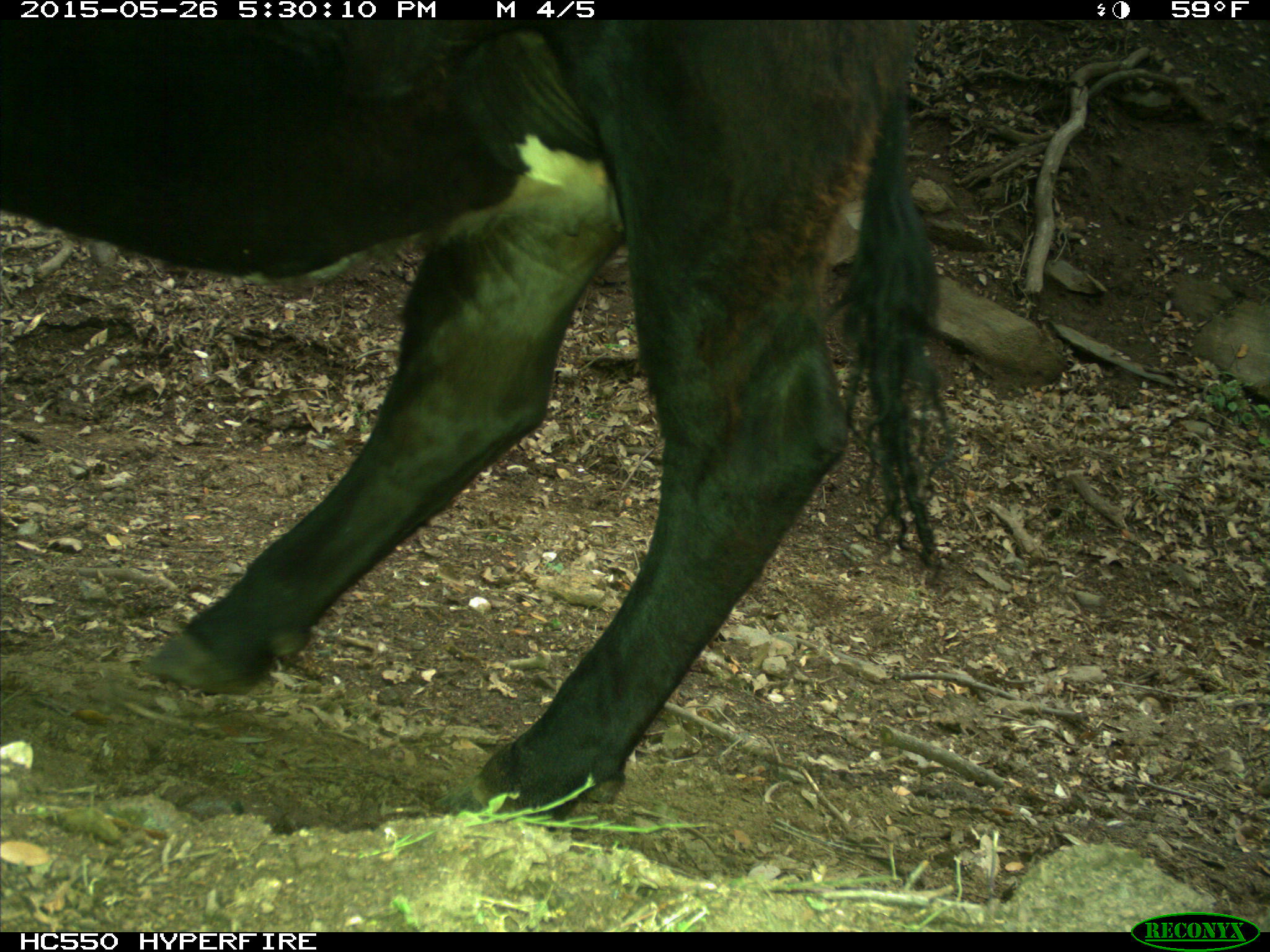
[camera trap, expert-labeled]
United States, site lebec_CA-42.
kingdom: Animalia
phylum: Chordata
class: Mammalia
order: Artiodactyla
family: Bovidae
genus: Bos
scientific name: Bos taurus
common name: domestic cow